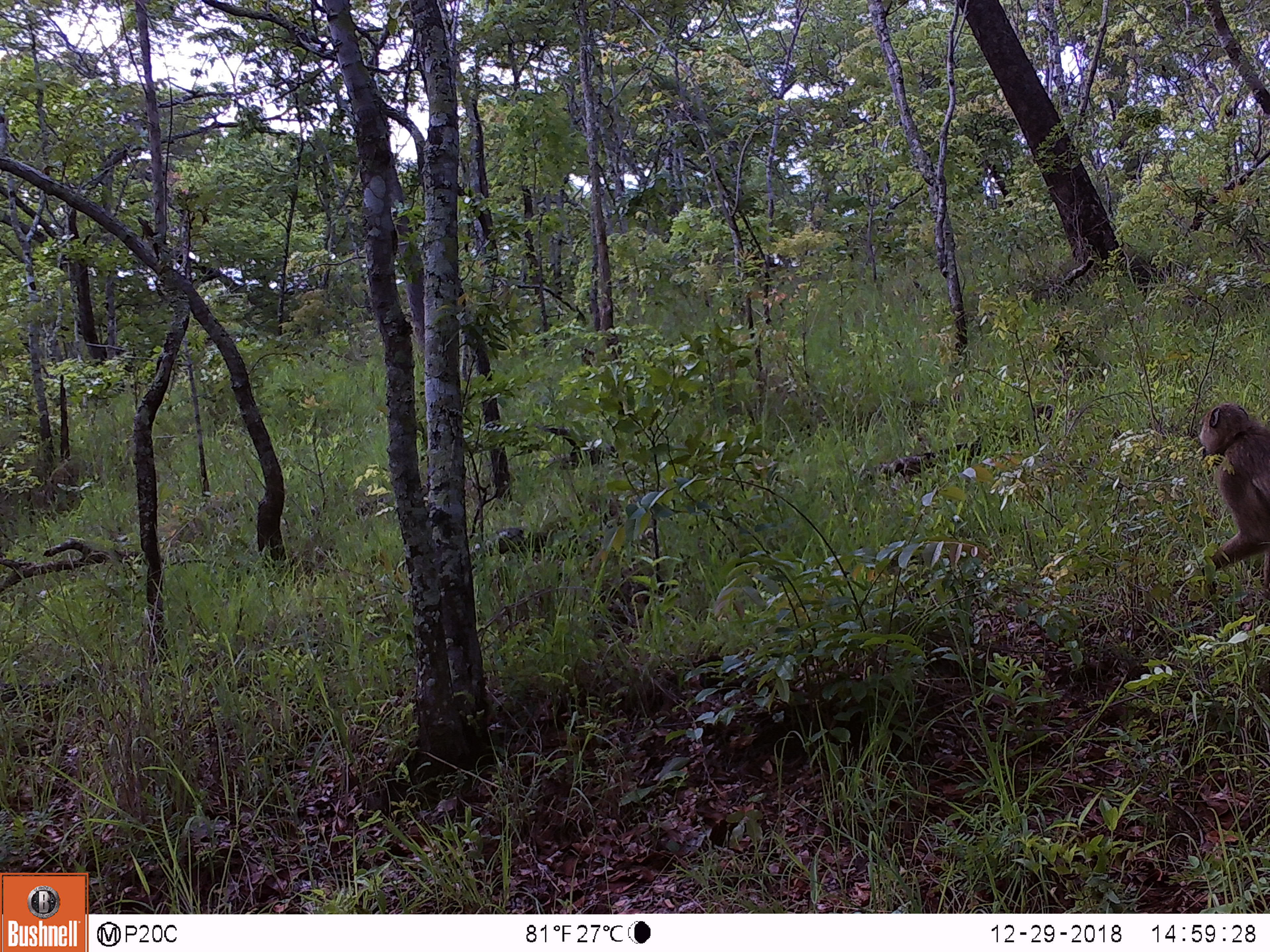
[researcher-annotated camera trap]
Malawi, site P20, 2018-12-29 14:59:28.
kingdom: Animalia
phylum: Chordata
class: Mammalia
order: Primates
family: Cercopithecidae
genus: Papio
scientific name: Papio cynocephalus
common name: yellow baboon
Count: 1.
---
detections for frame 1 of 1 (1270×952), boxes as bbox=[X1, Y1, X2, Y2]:
yellow baboon: bbox=[1170, 393, 1269, 613]